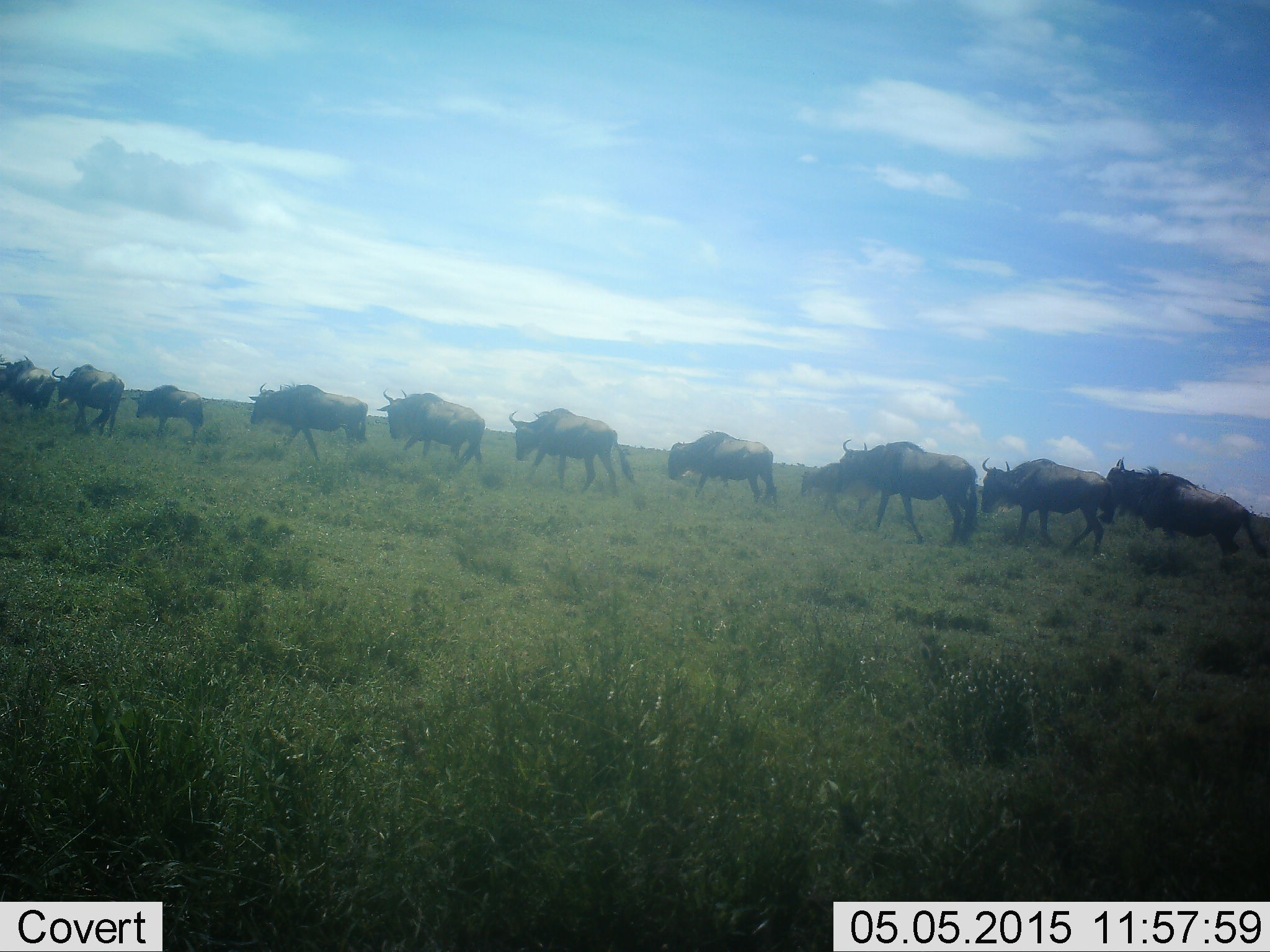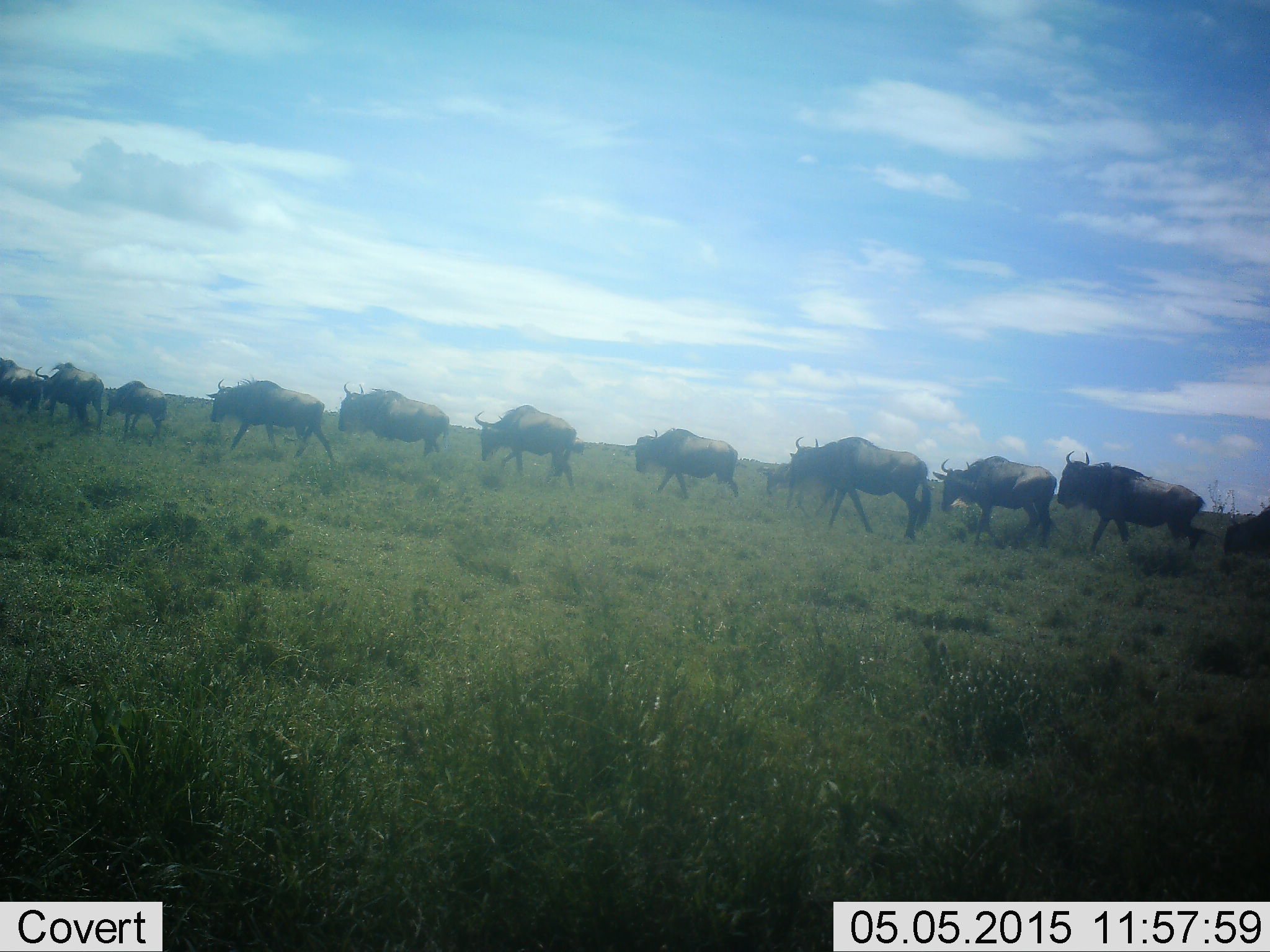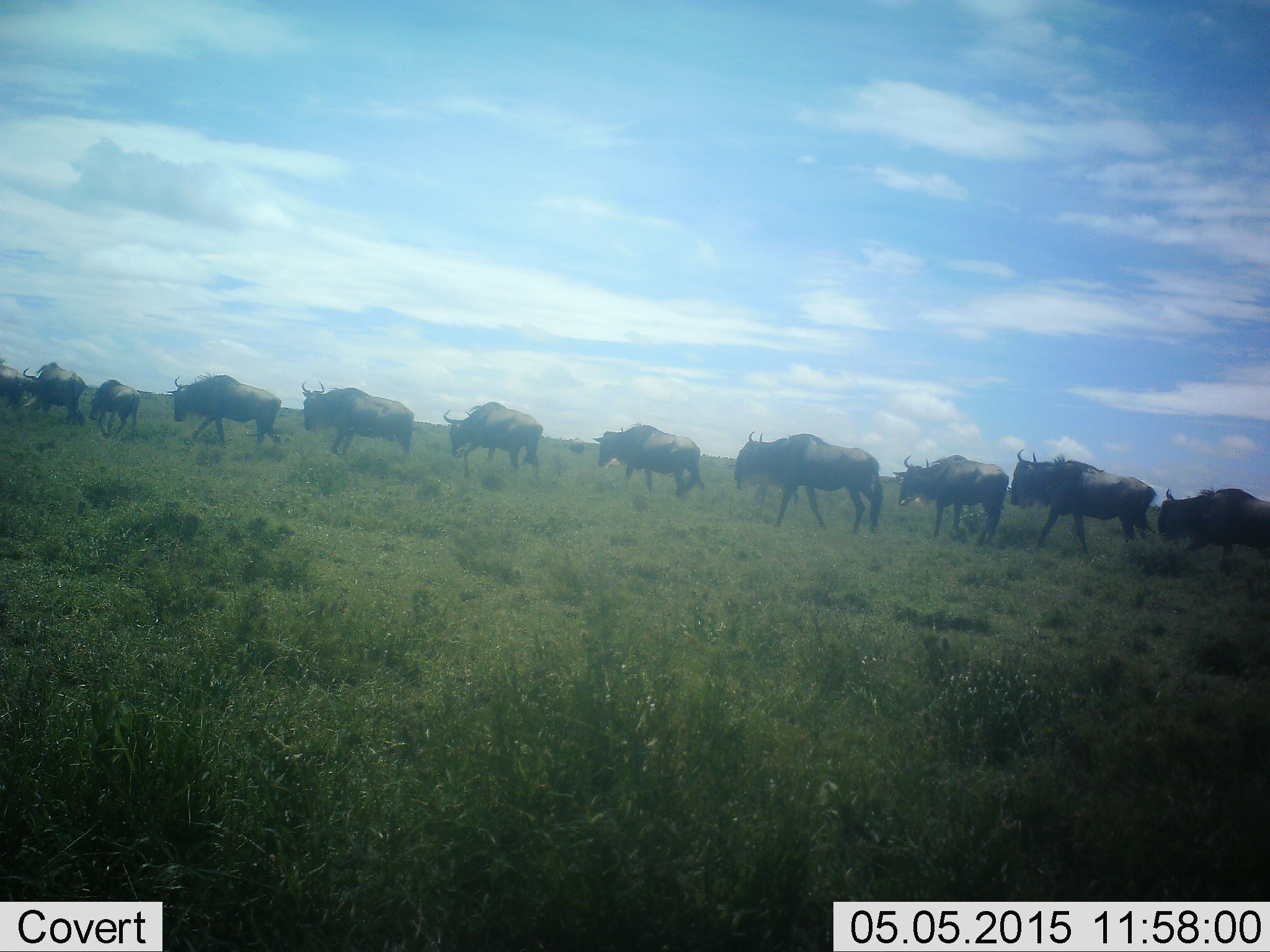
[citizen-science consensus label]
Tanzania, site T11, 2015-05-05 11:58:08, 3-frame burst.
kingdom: Animalia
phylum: Chordata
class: Mammalia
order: Artiodactyla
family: Bovidae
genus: Connochaetes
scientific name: Connochaetes taurinus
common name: blue wildebeest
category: wildebeest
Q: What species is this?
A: Wildebeest (blue wildebeest) (Connochaetes taurinus).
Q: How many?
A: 11-50.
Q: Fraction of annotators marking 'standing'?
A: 0%.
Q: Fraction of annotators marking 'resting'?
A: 0%.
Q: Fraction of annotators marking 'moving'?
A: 100%.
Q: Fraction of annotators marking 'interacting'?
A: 0%.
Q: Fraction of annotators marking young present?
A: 10%.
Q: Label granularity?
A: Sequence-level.